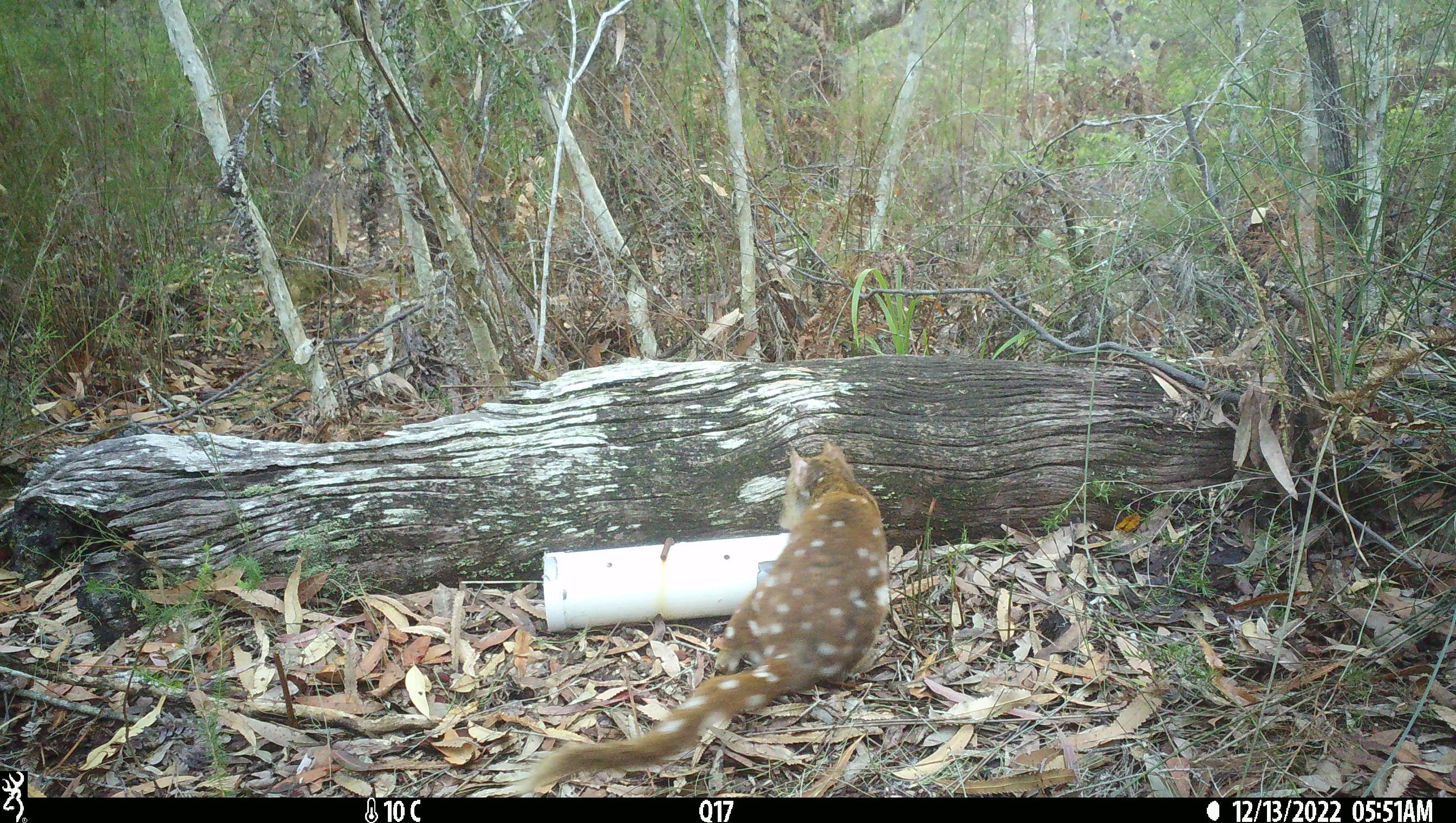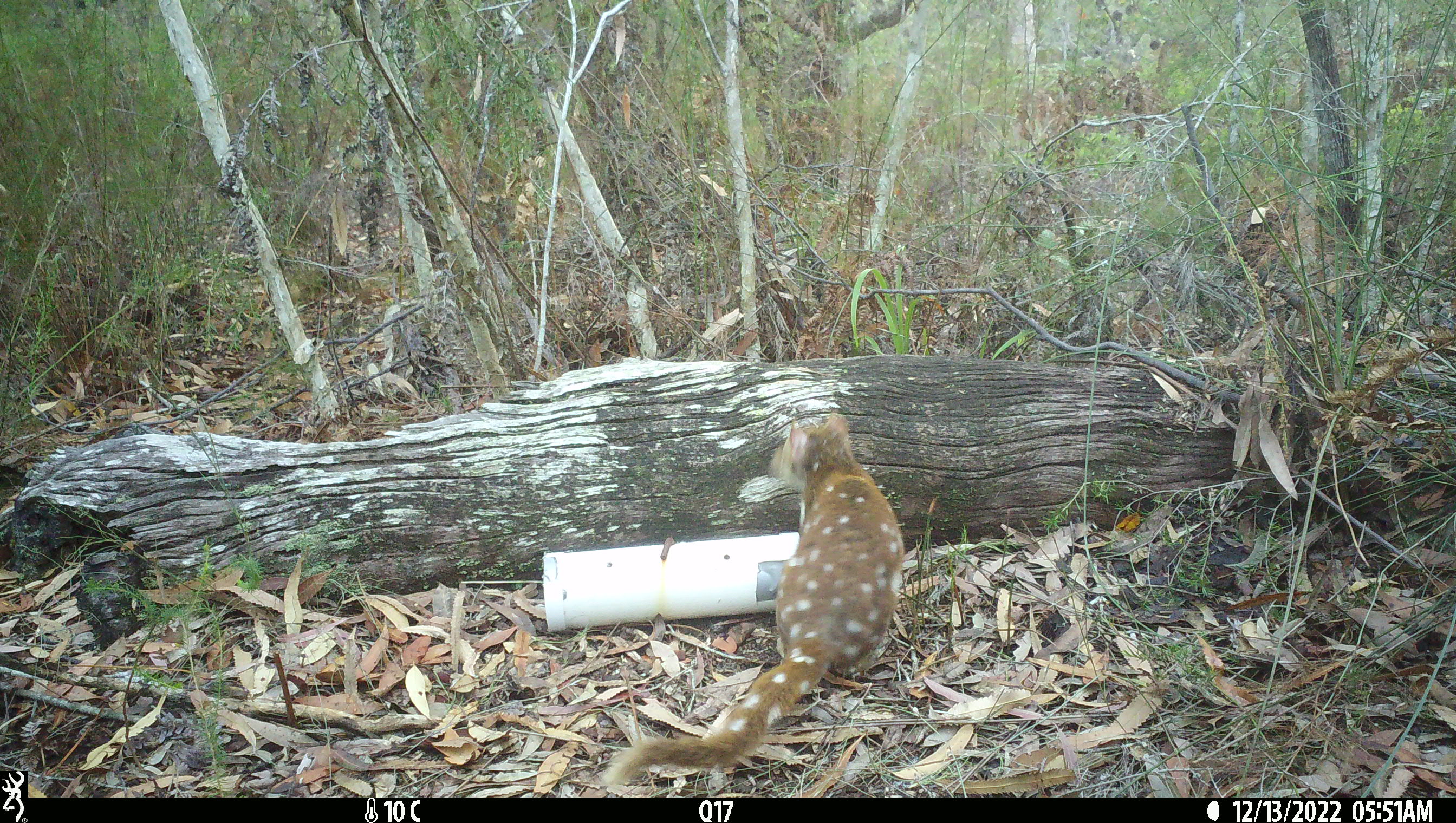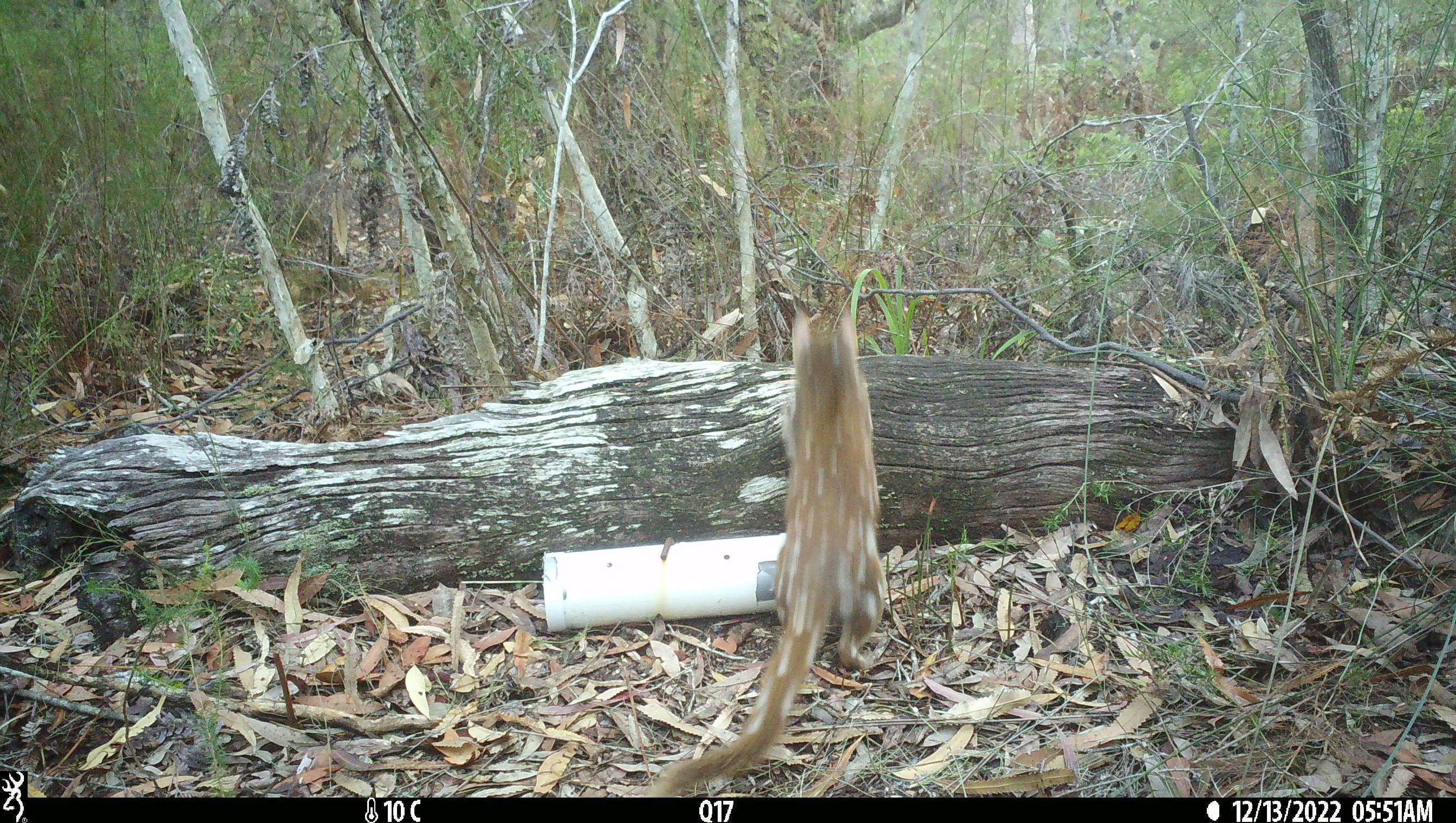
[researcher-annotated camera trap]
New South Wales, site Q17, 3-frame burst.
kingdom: Animalia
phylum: Chordata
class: Mammalia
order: Dasyuromorphia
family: Dasyuridae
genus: Dasyurus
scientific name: Dasyurus maculatus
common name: spotted-tailed quoll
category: quoll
Quoll (spotted-tailed quoll) (Dasyurus maculatus).